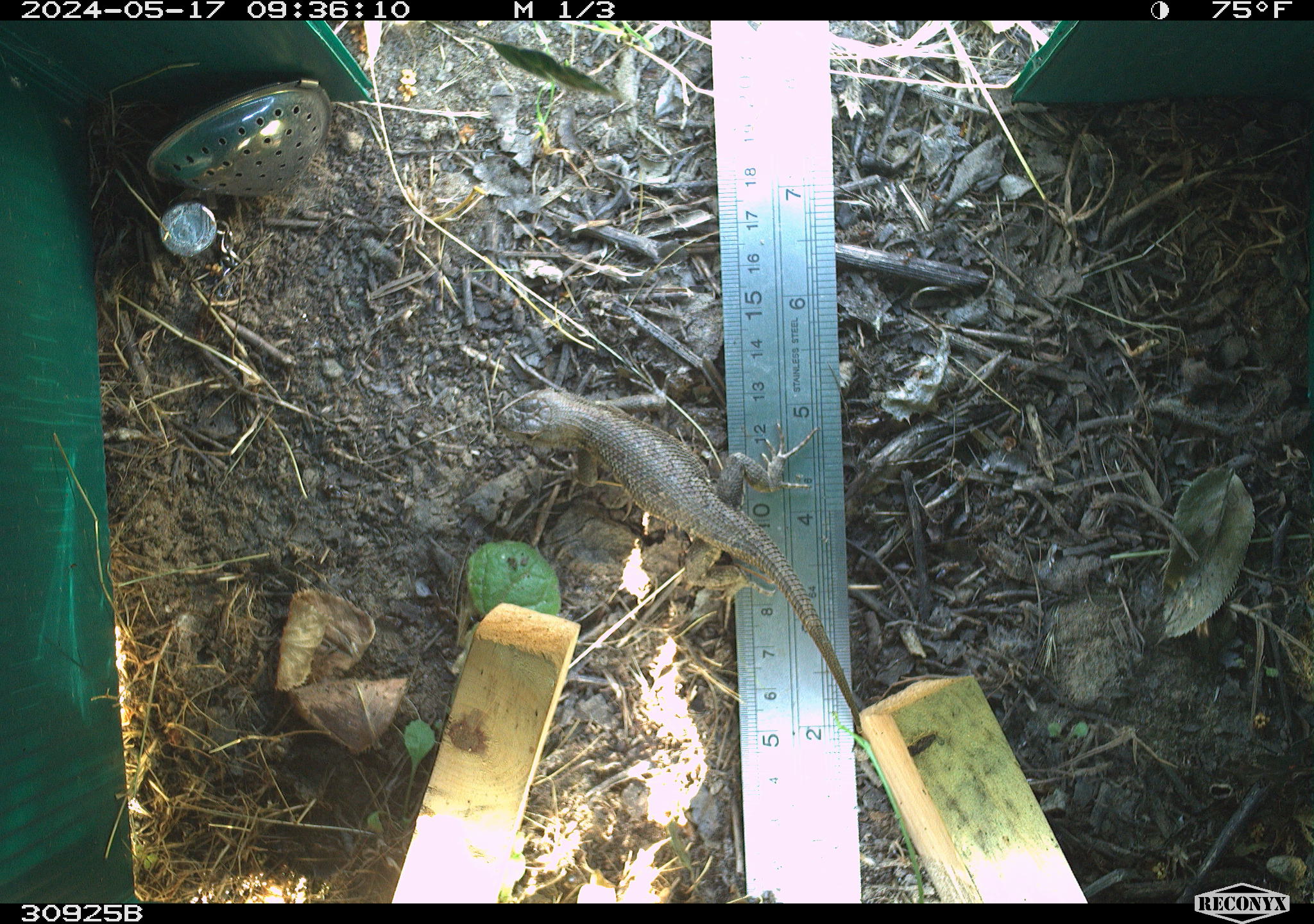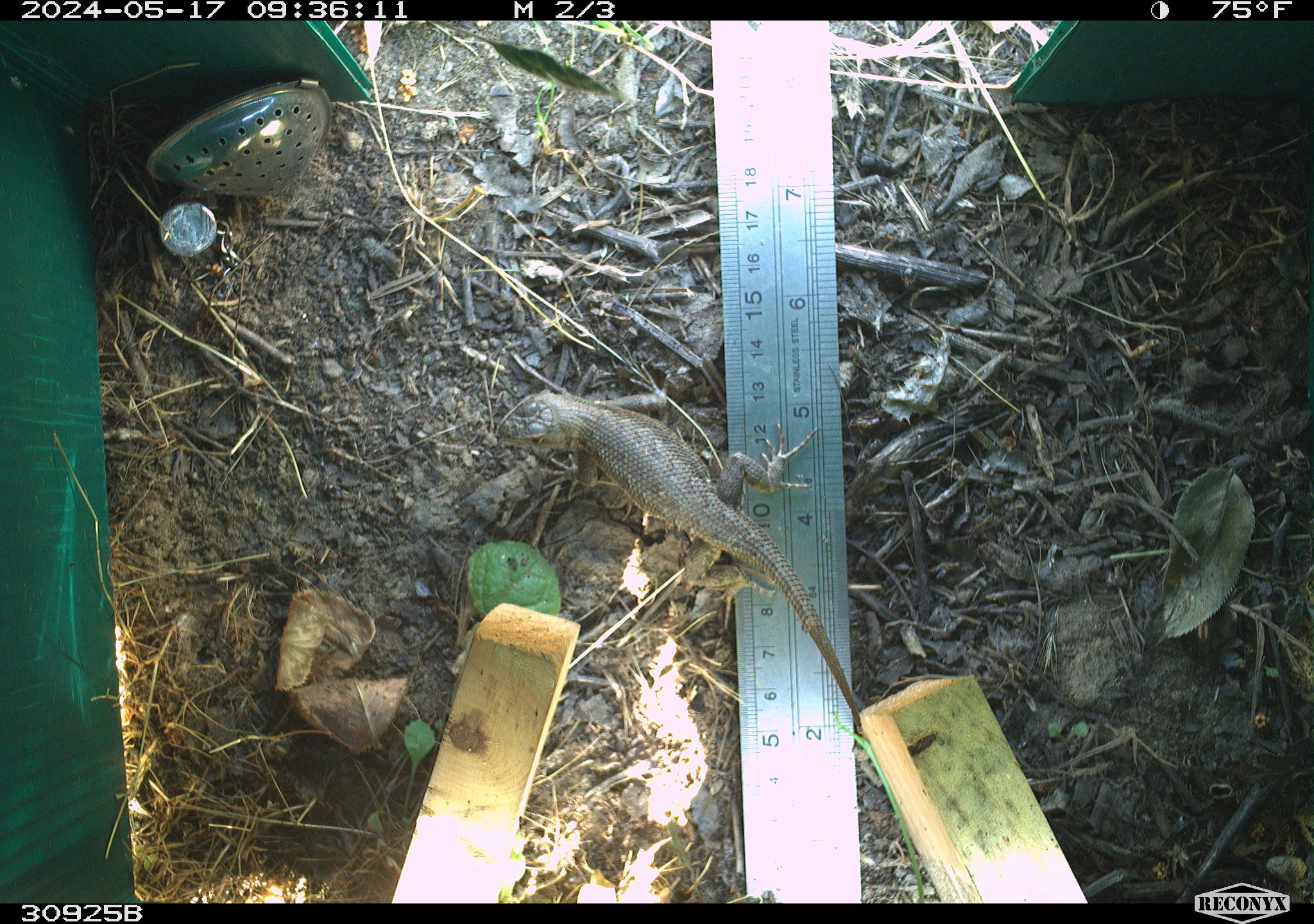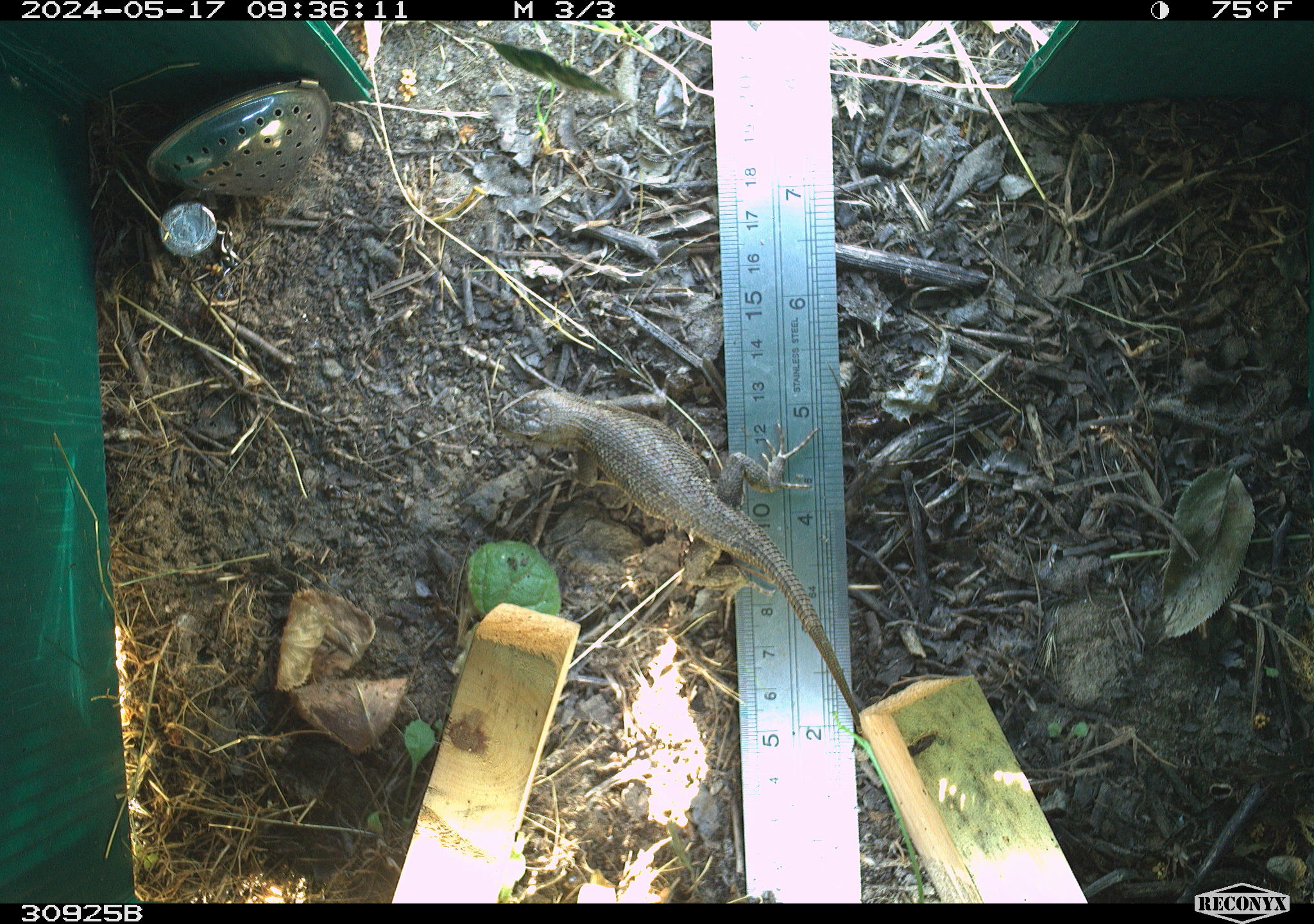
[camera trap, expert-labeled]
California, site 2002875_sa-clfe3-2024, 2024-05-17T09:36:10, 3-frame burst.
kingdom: Animalia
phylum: Chordata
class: Reptilia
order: Squamata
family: Phrynosomatidae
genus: Sceloporus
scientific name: Sceloporus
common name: spiny lizards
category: sceloporus species